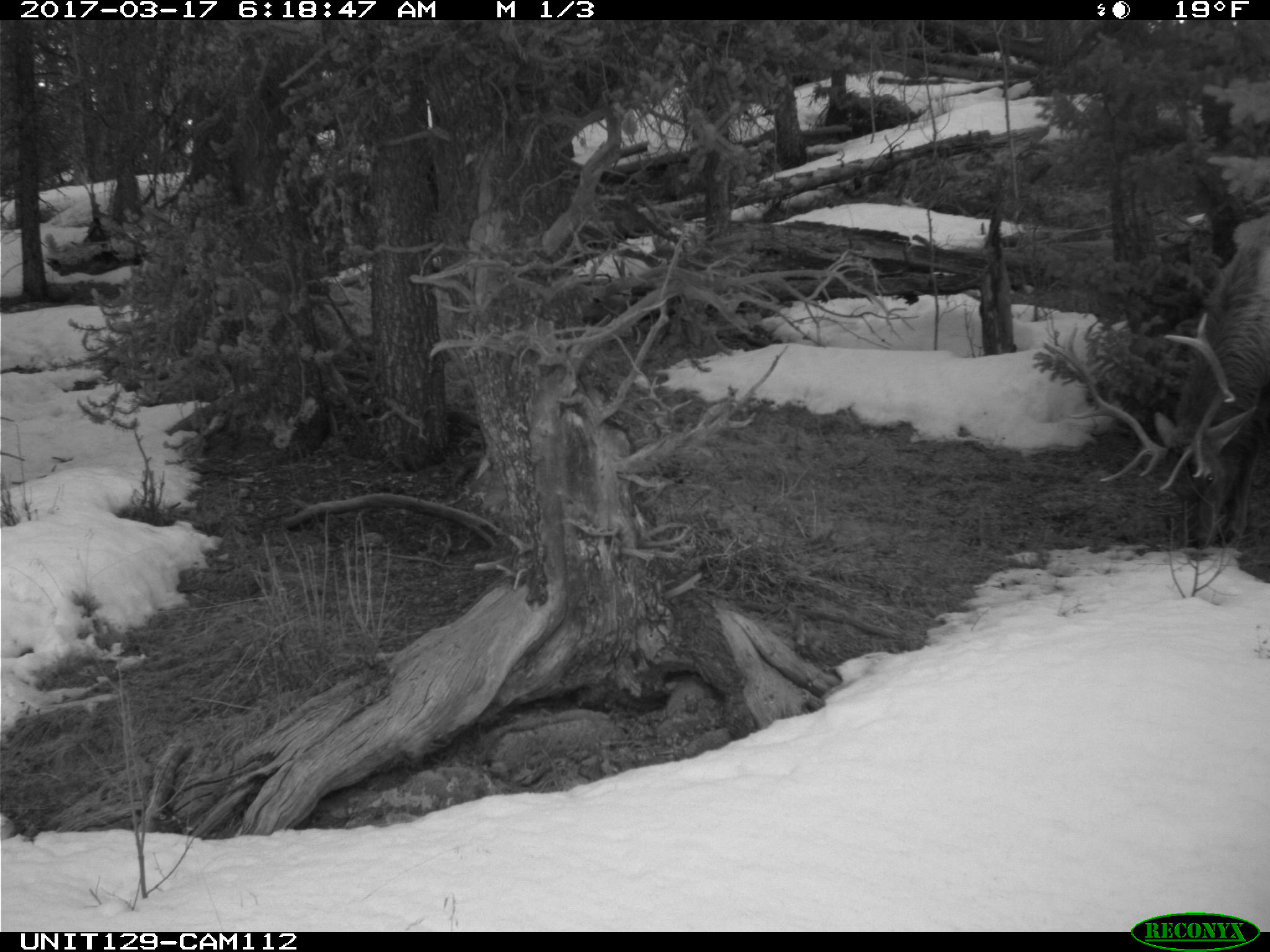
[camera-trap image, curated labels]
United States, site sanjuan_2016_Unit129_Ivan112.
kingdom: Animalia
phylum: Chordata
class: Mammalia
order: Artiodactyla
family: Cervidae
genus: Cervus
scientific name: Cervus elaphus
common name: red deer